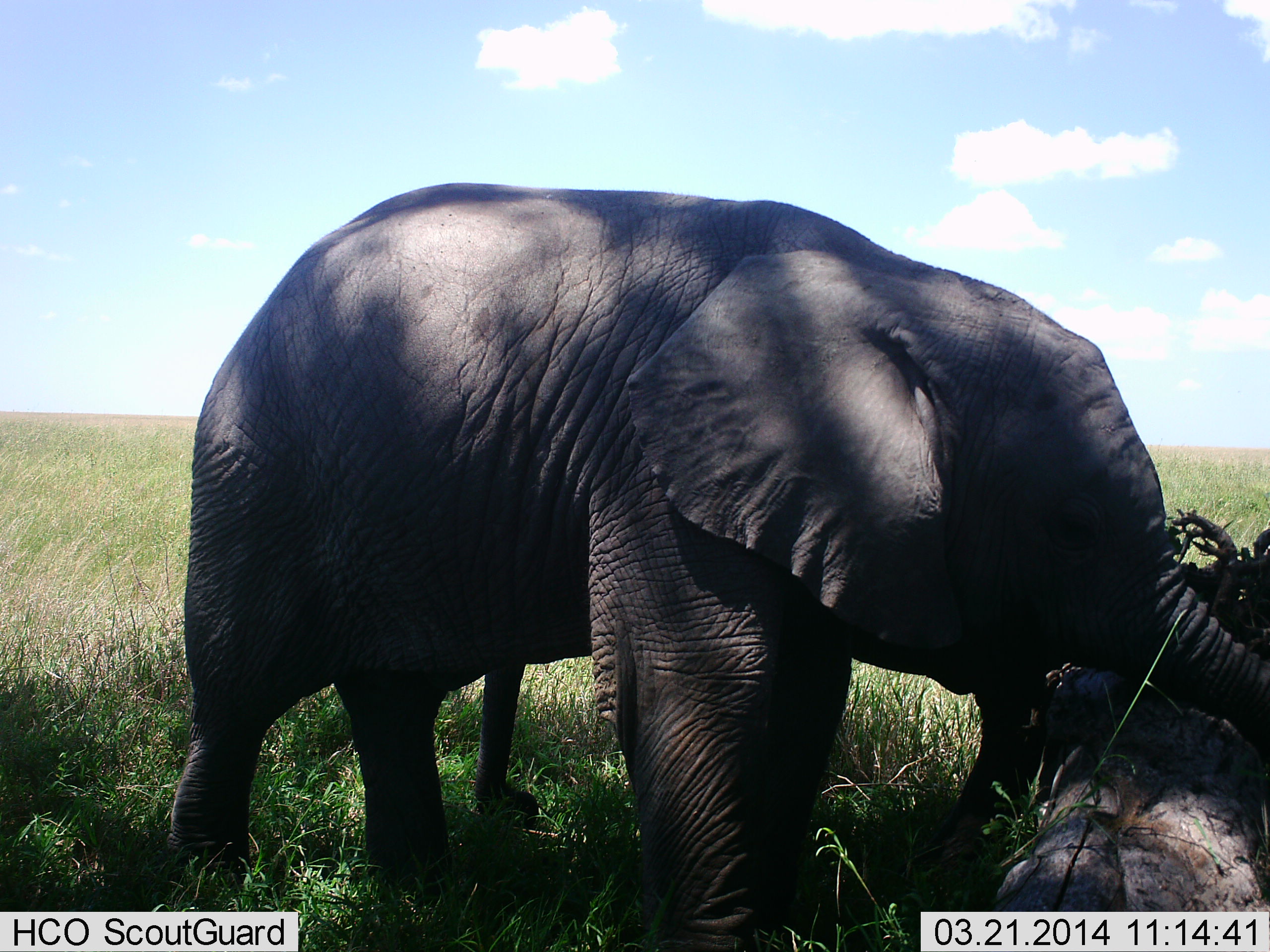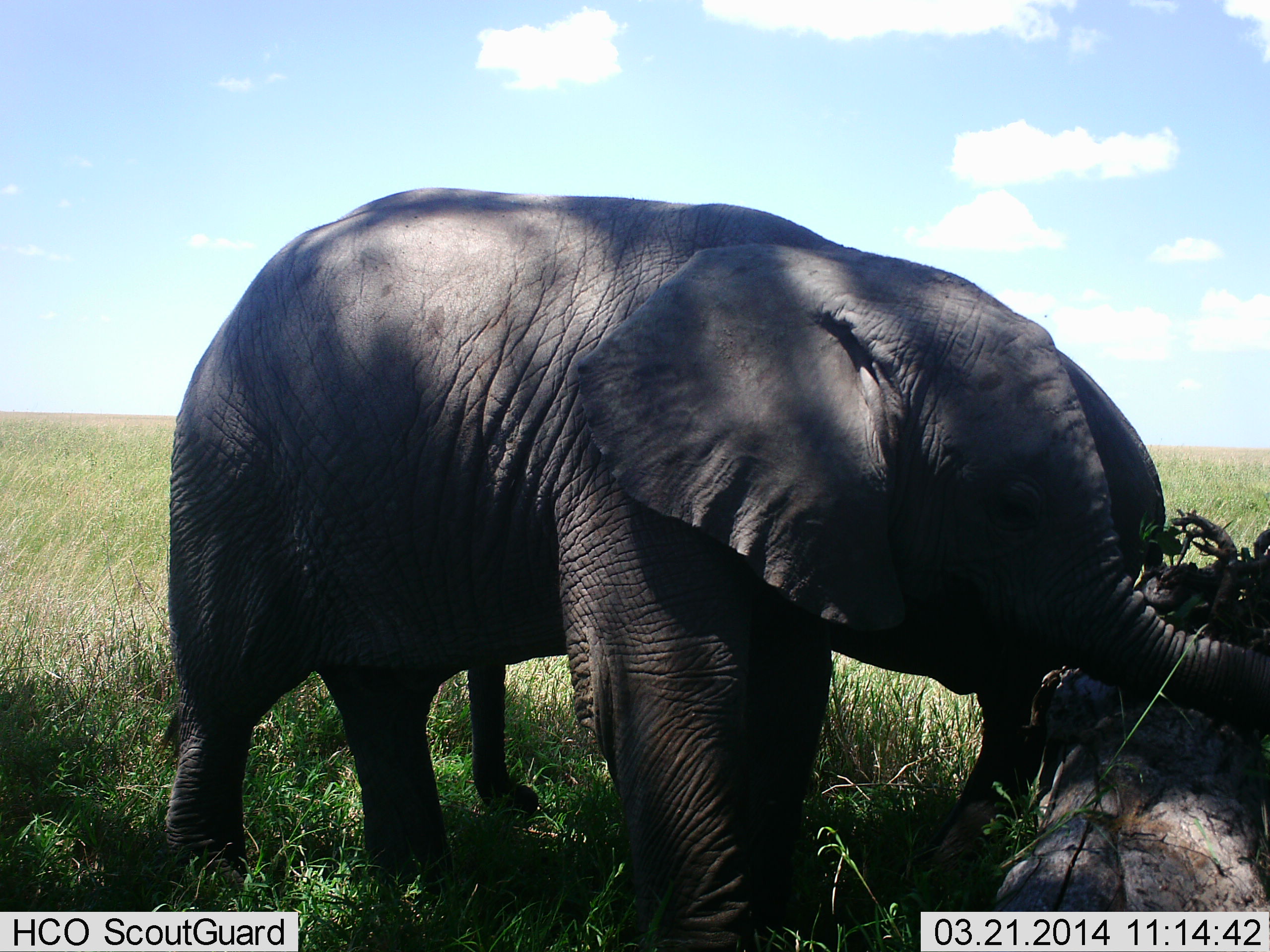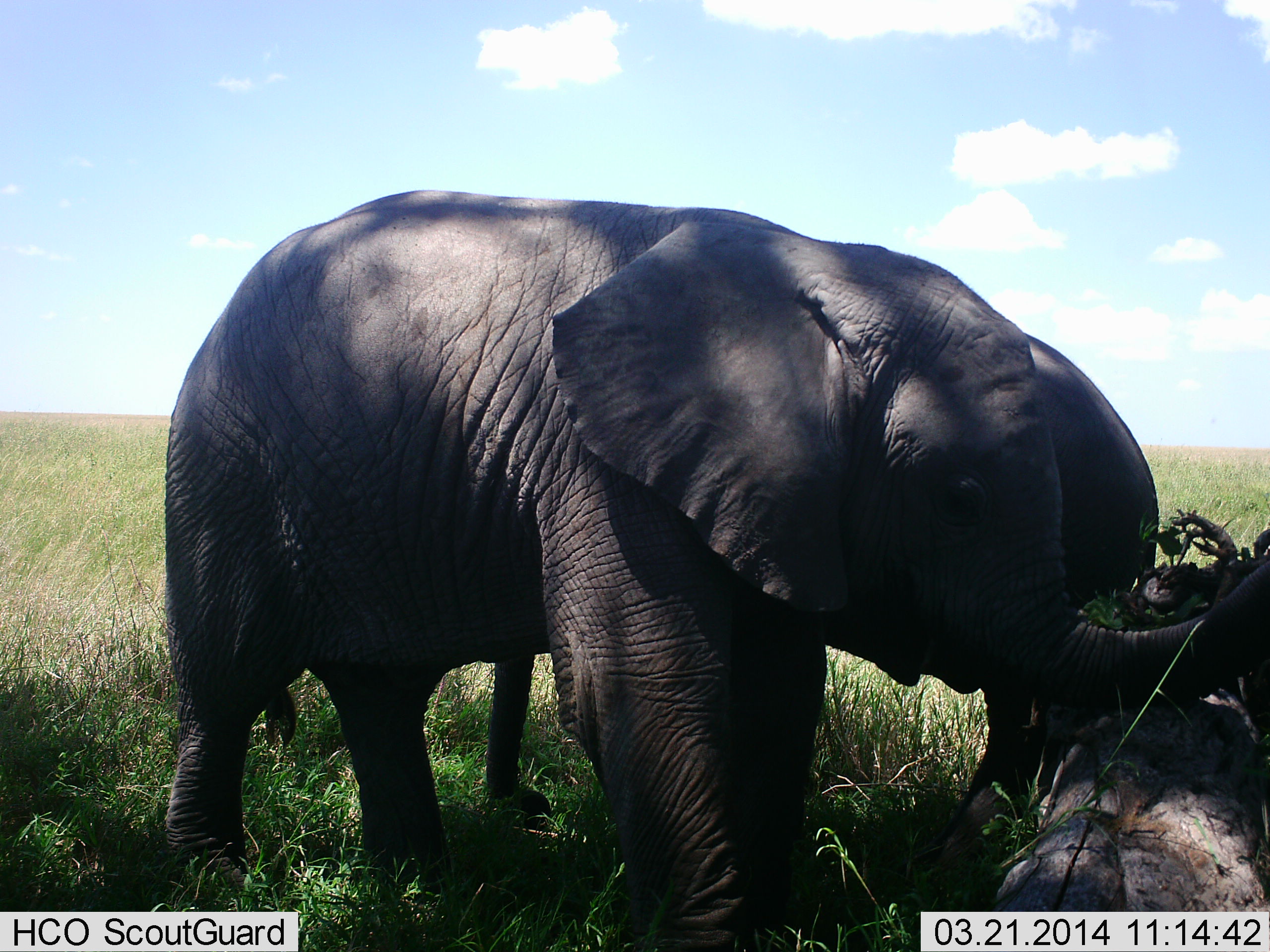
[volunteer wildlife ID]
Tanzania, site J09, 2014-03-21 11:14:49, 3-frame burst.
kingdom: Animalia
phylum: Chordata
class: Mammalia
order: Proboscidea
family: Elephantidae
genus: Loxodonta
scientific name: Loxodonta africana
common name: african bush elephant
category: elephant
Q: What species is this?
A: Elephant (african bush elephant) (Loxodonta africana).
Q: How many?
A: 2.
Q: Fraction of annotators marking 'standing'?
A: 70%.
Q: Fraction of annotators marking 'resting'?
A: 0%.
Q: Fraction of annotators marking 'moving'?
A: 0%.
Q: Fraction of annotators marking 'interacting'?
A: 10%.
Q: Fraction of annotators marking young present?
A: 50%.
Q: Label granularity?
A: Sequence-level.